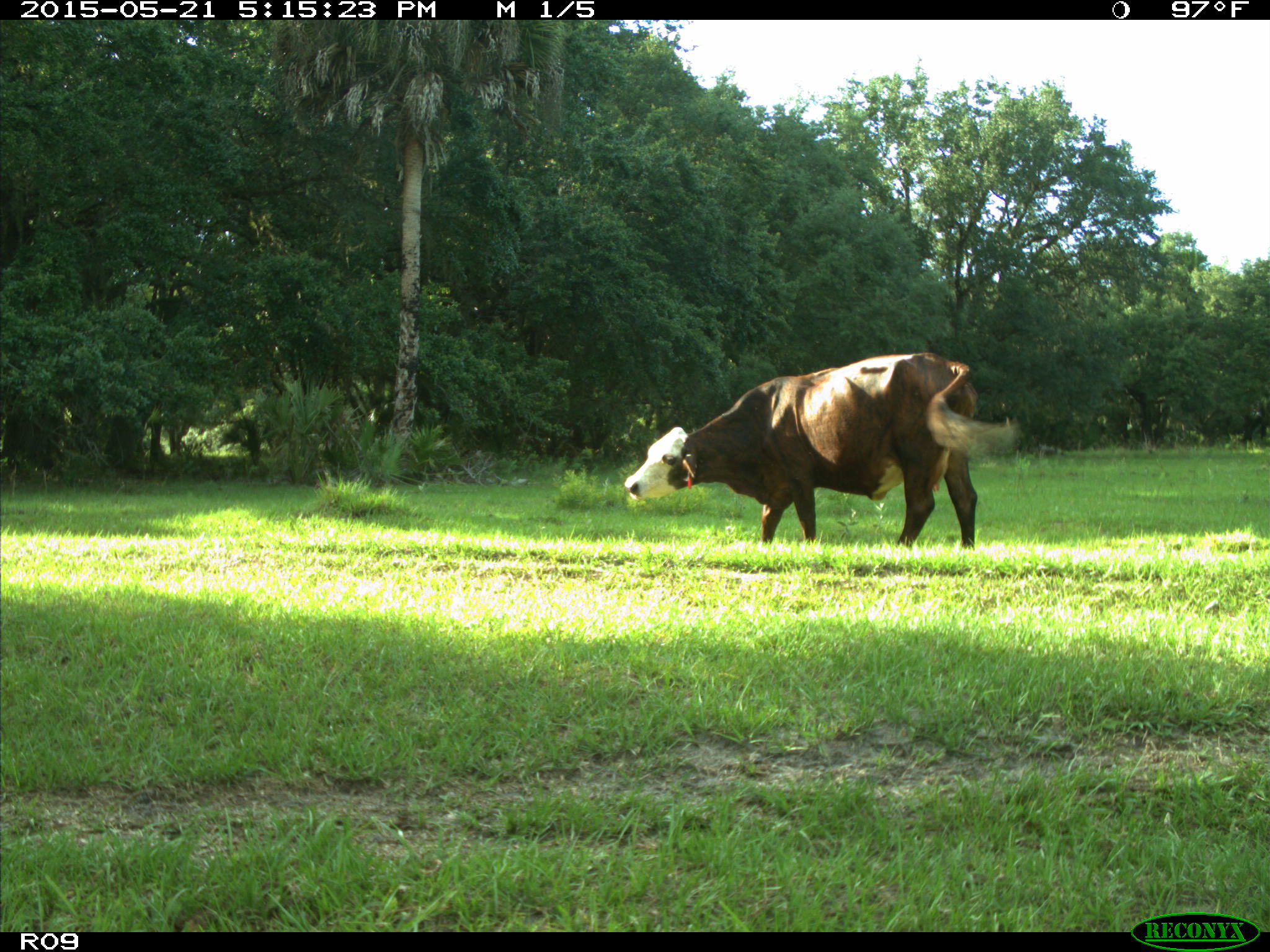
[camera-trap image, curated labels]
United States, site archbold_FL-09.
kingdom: Animalia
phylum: Chordata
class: Mammalia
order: Artiodactyla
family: Bovidae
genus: Bos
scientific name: Bos taurus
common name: domestic cow